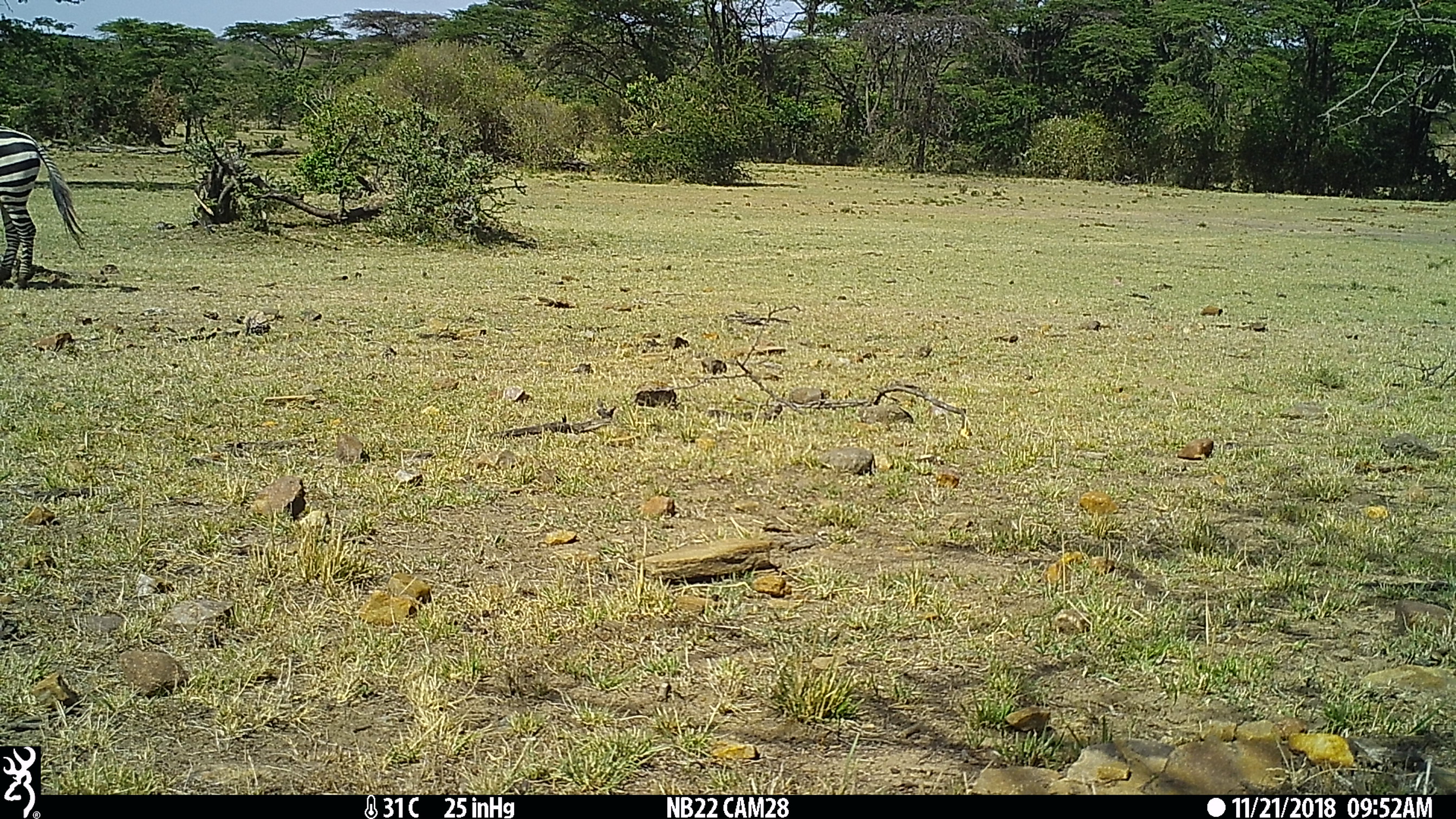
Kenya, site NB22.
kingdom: Animalia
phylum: Chordata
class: Mammalia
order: Perissodactyla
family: Equidae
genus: Equus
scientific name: Equus quagga burchellii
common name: burchell's zebra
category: zebra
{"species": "zebra (burchell's zebra) (Equus quagga burchellii)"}